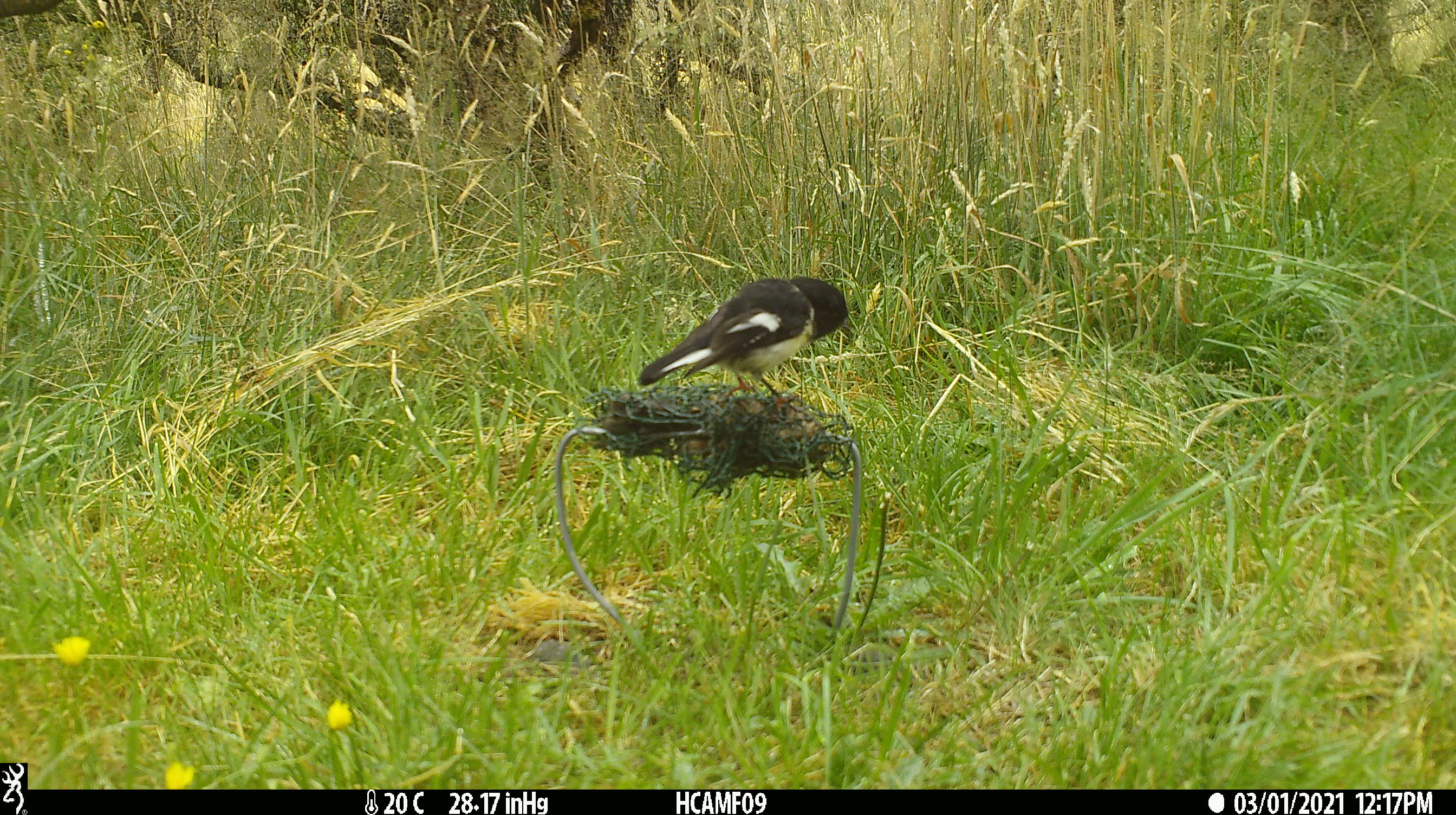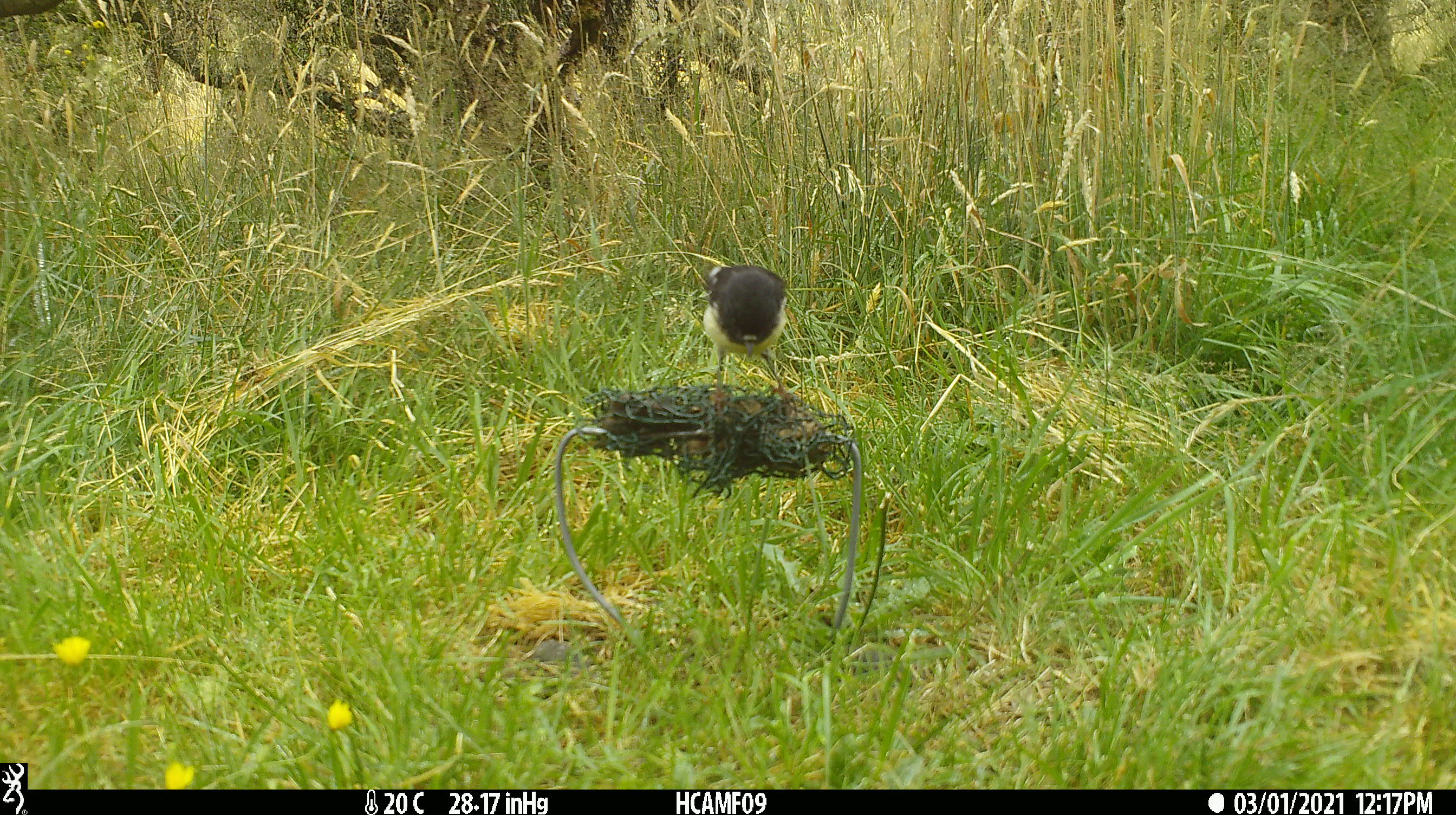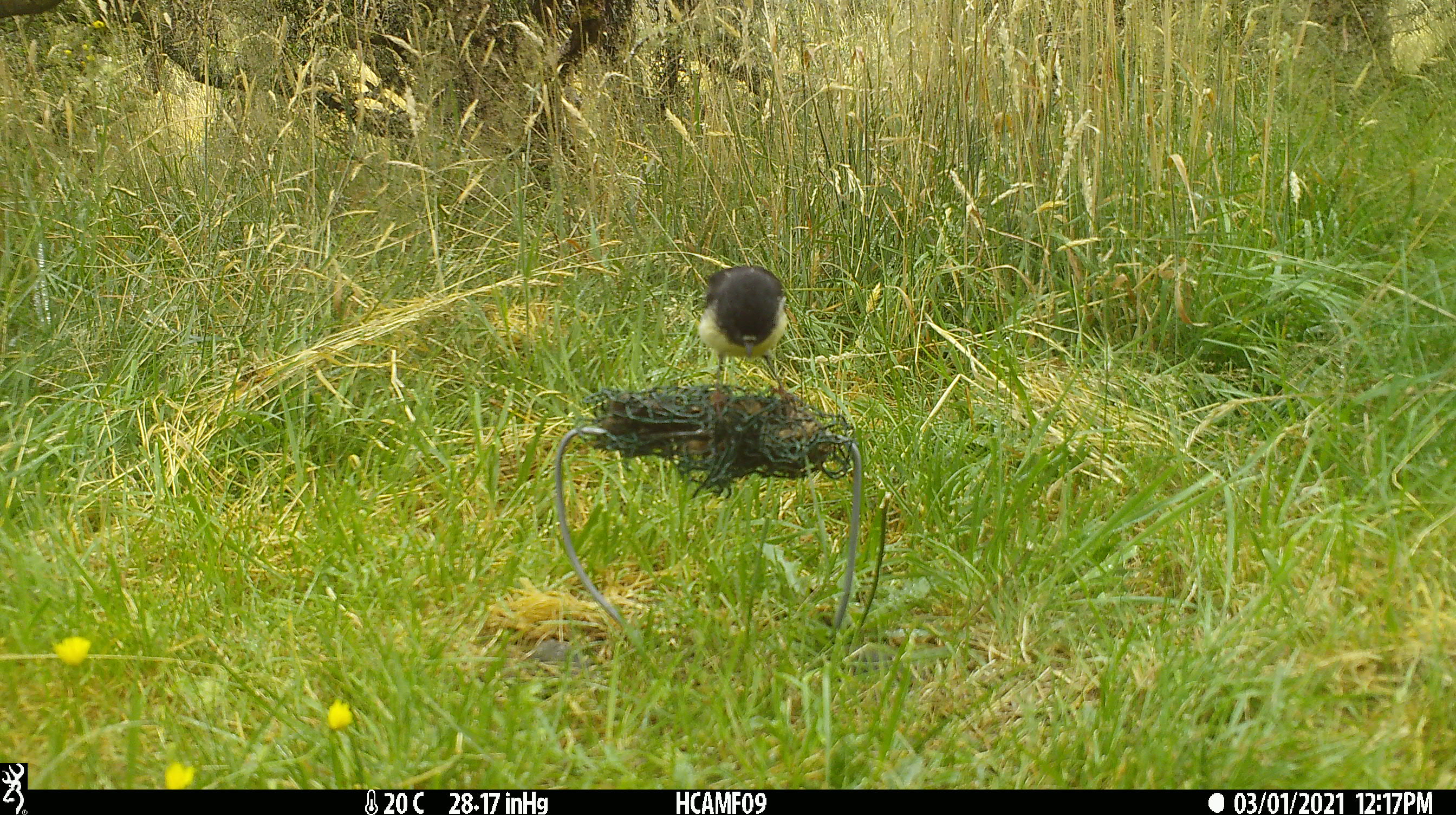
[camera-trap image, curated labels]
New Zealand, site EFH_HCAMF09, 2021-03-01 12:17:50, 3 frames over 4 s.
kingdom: Animalia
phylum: Chordata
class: Aves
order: Passeriformes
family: Petroicidae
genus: Petroica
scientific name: Petroica macrocephala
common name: tomtit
Tomtit (Petroica macrocephala).